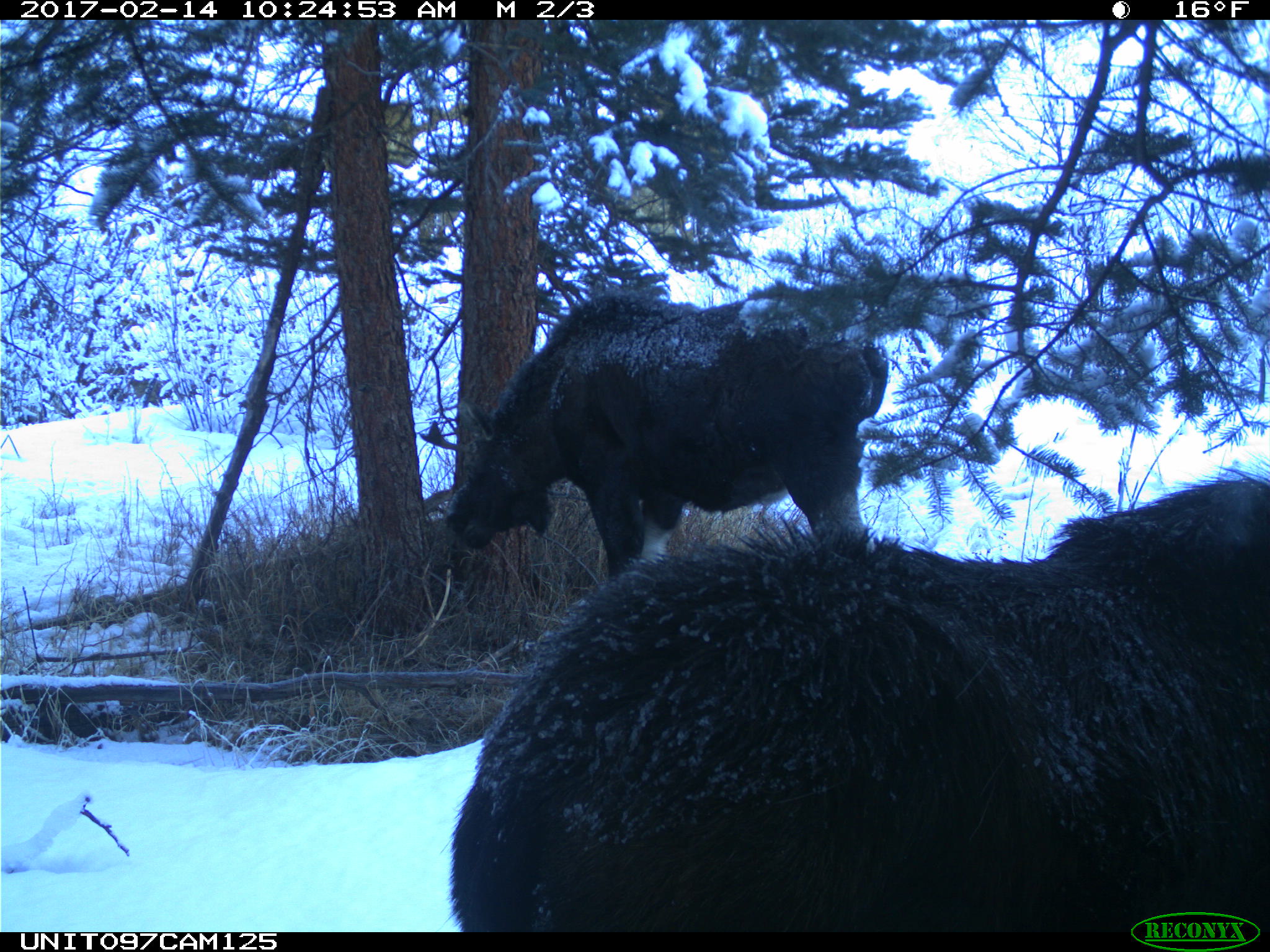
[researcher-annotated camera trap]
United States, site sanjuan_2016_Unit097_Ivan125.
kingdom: Animalia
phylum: Chordata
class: Mammalia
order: Artiodactyla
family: Cervidae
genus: Alces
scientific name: Alces alces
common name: moose